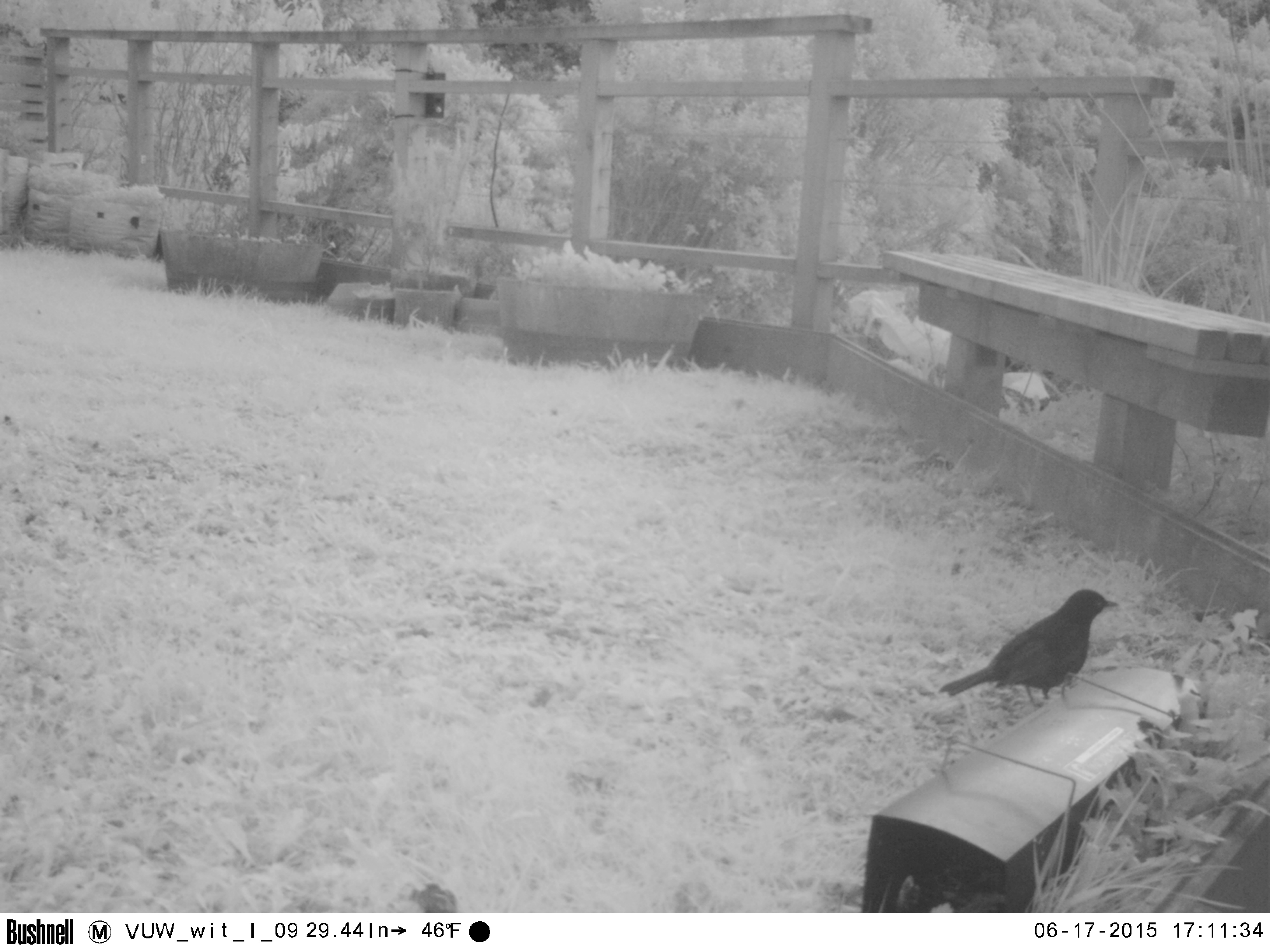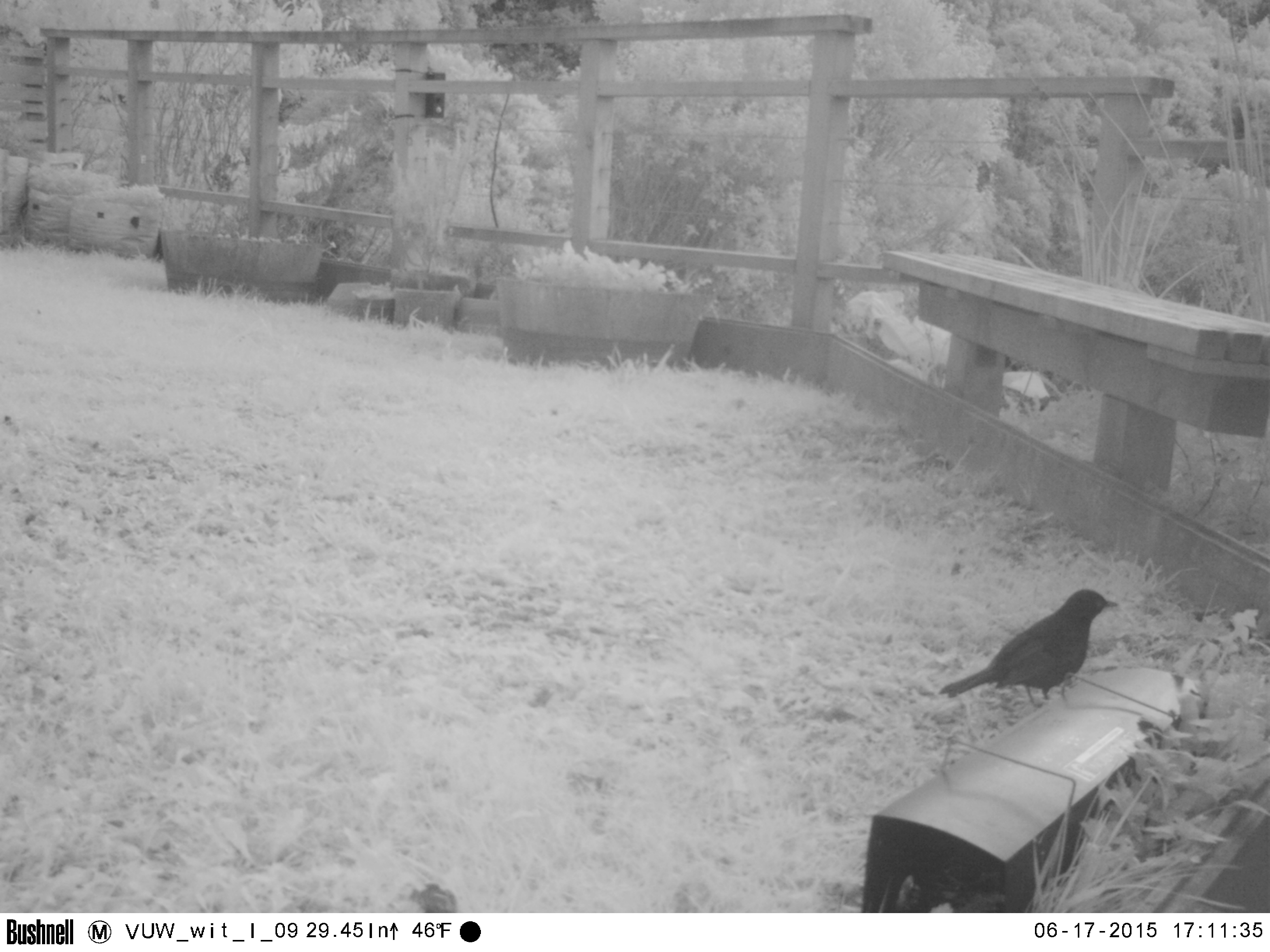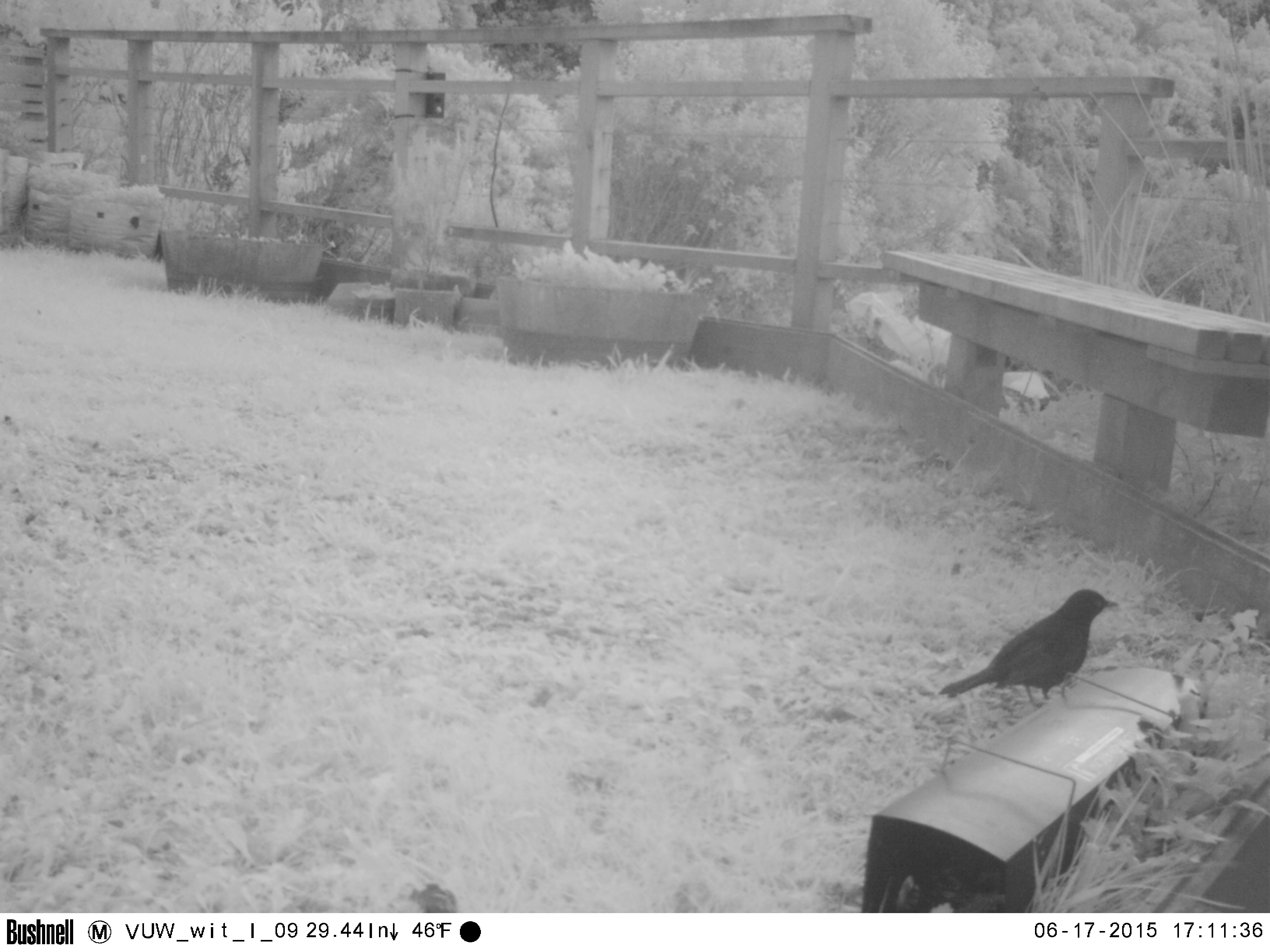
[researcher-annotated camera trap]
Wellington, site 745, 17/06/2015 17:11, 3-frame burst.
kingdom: Animalia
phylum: Chordata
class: Aves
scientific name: Aves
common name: bird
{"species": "bird (Aves)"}